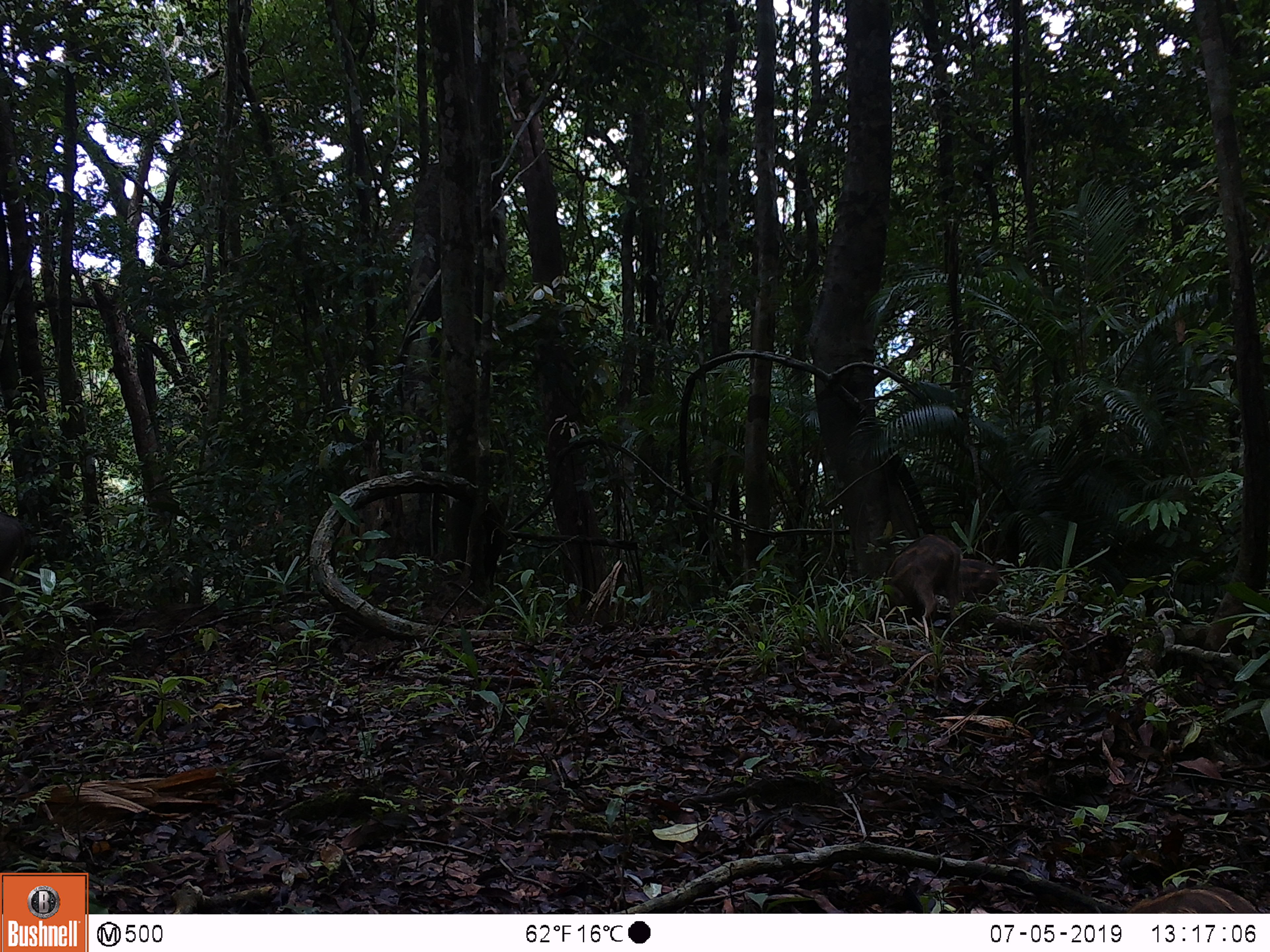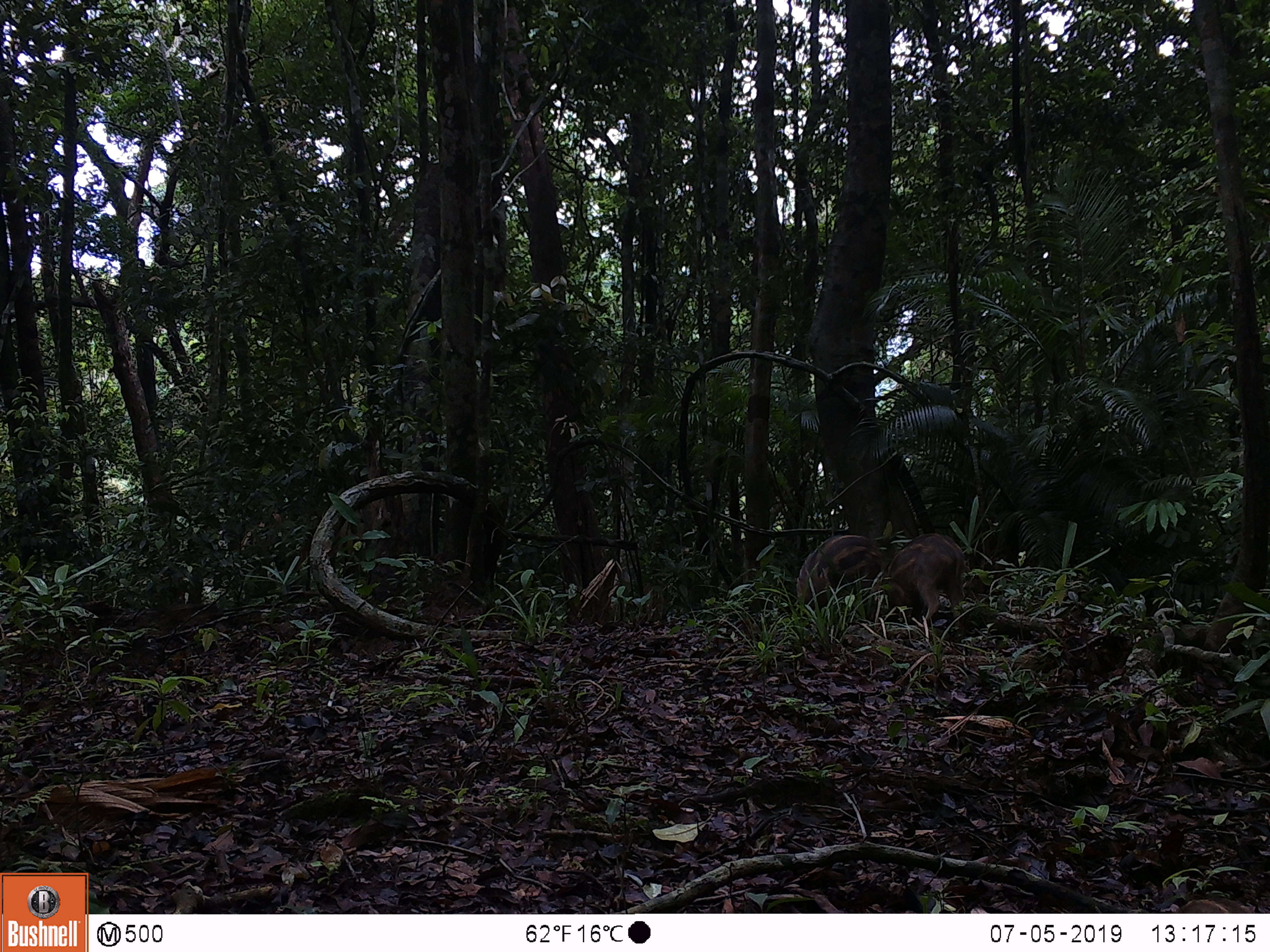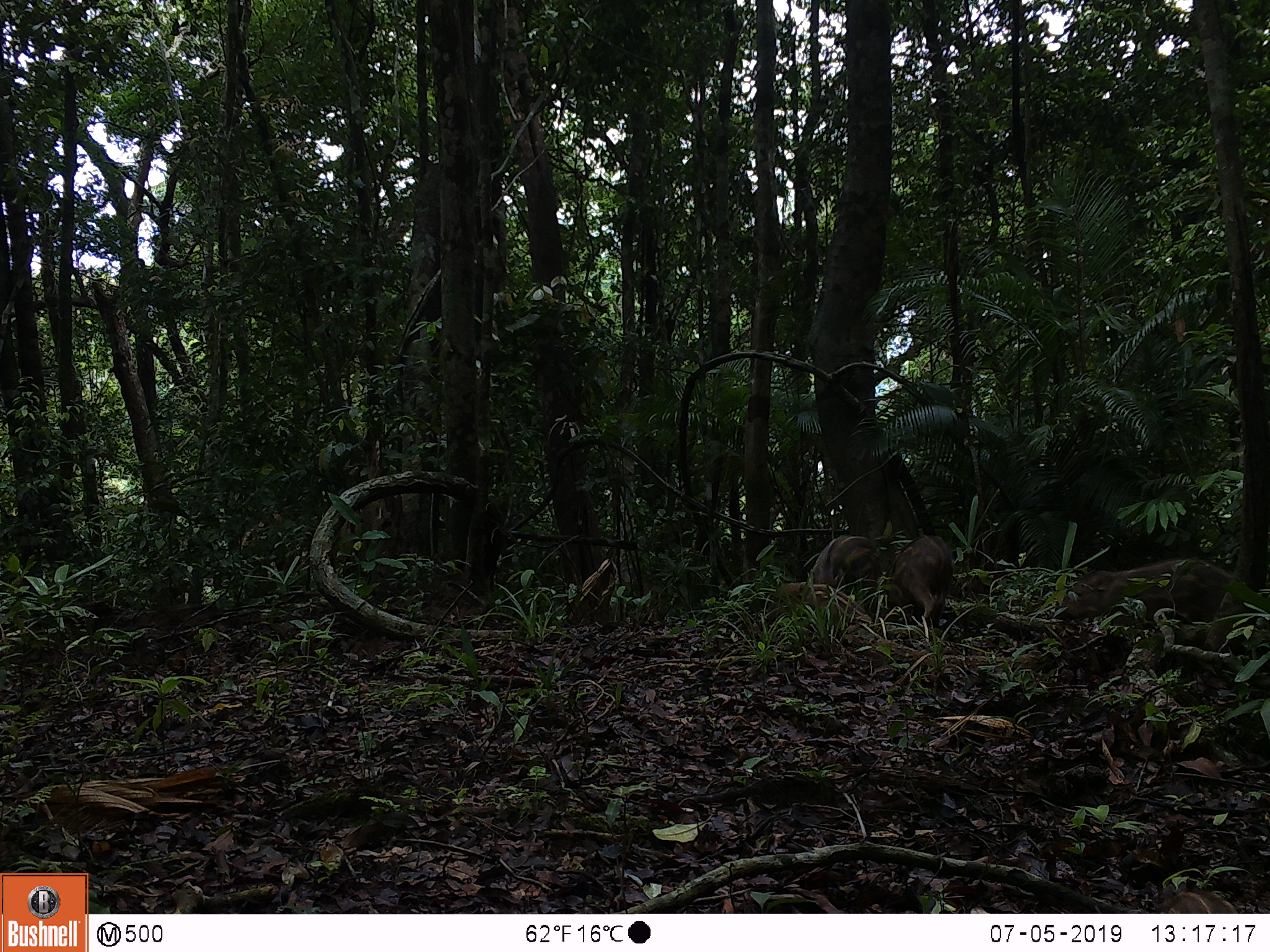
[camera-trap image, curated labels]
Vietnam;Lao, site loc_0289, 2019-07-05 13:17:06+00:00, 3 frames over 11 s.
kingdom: Animalia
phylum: Chordata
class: Mammalia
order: Artiodactyla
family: Suidae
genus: Sus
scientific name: Sus scrofa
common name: eurasian wild pig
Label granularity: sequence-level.